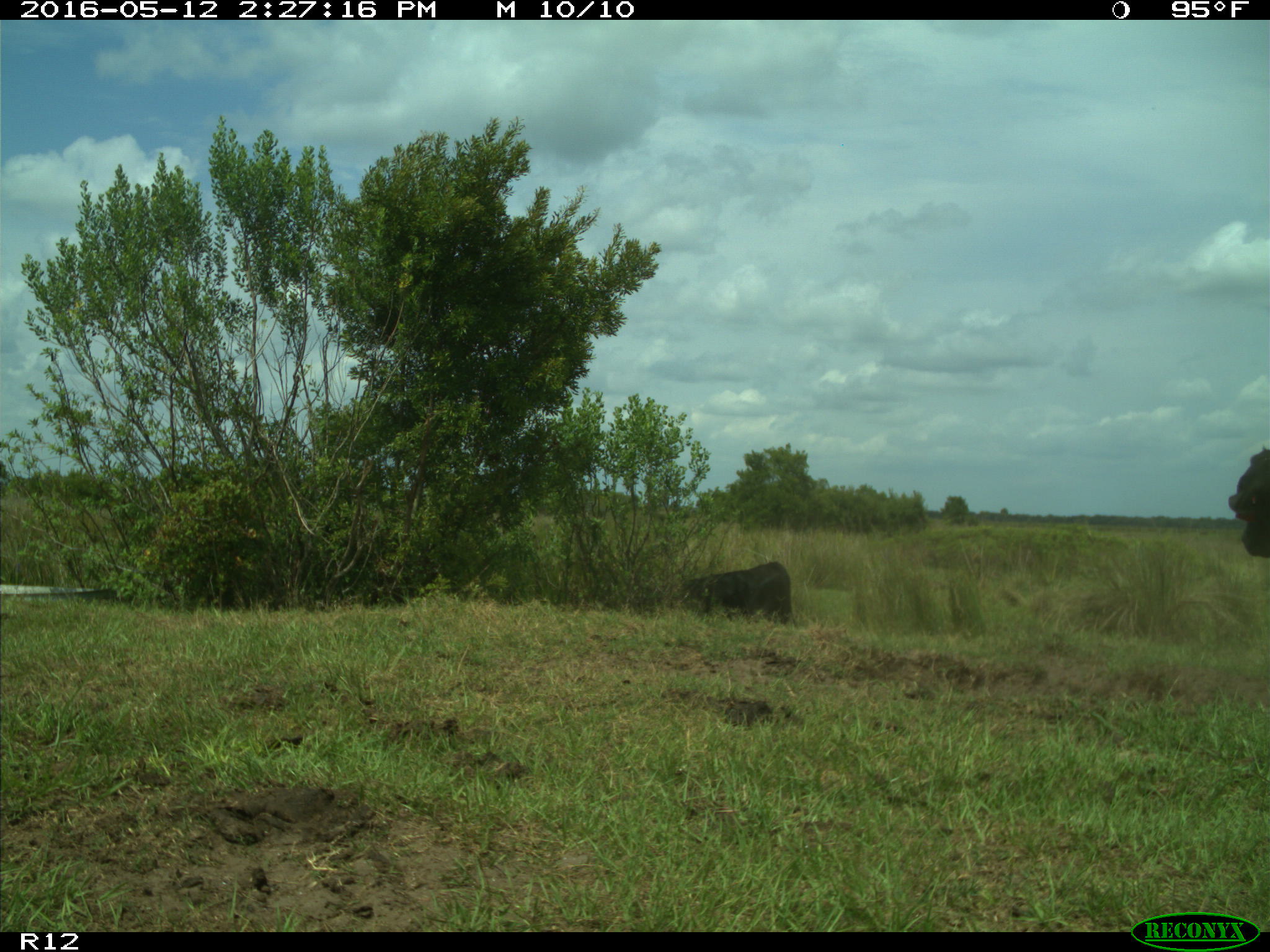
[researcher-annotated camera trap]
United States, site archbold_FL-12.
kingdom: Animalia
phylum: Chordata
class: Mammalia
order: Artiodactyla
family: Bovidae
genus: Bos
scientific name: Bos taurus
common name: domestic cow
Bos taurus (domestic cow).